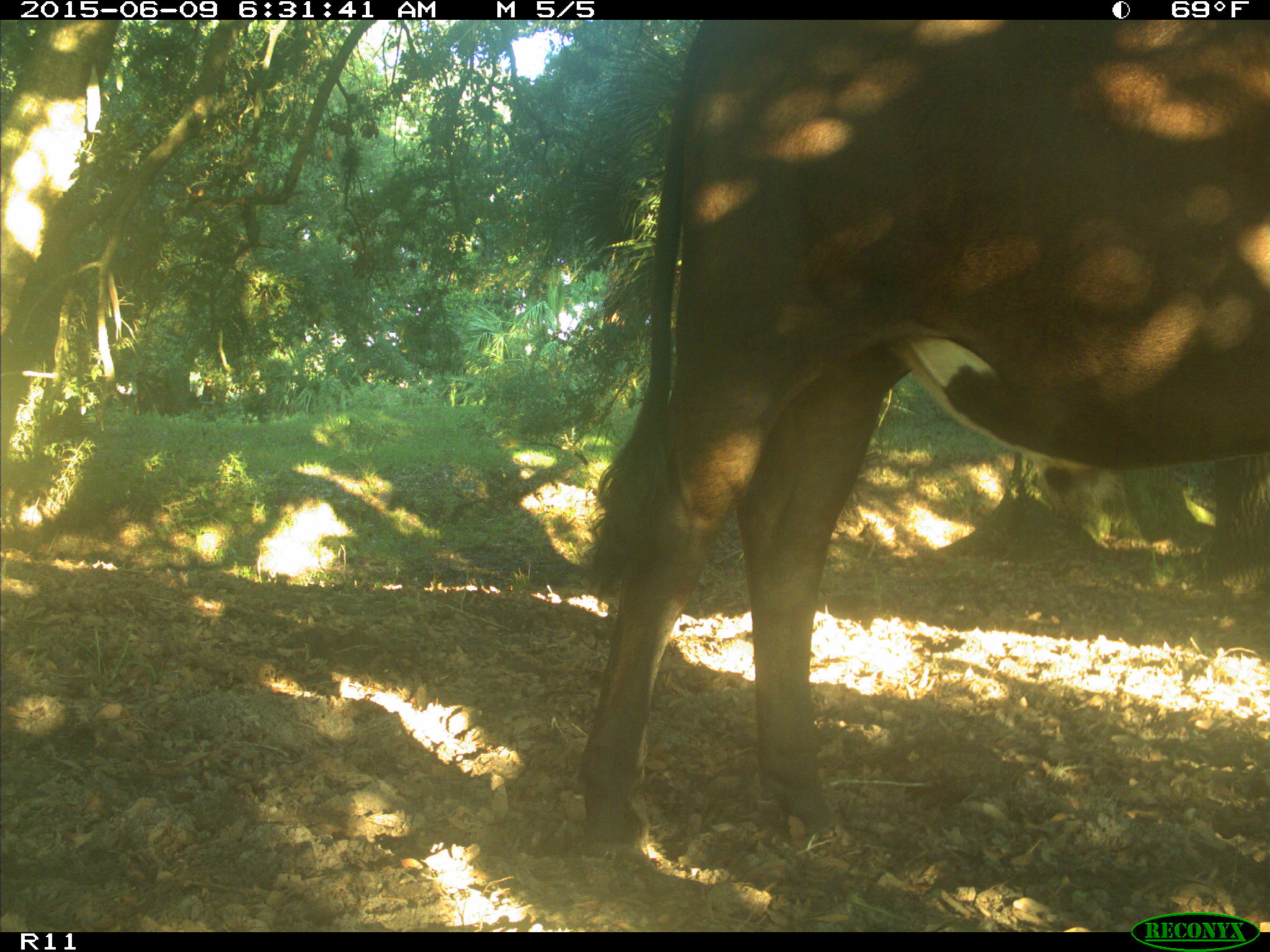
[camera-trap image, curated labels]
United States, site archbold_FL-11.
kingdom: Animalia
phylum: Chordata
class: Mammalia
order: Artiodactyla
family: Bovidae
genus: Bos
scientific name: Bos taurus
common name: domestic cow